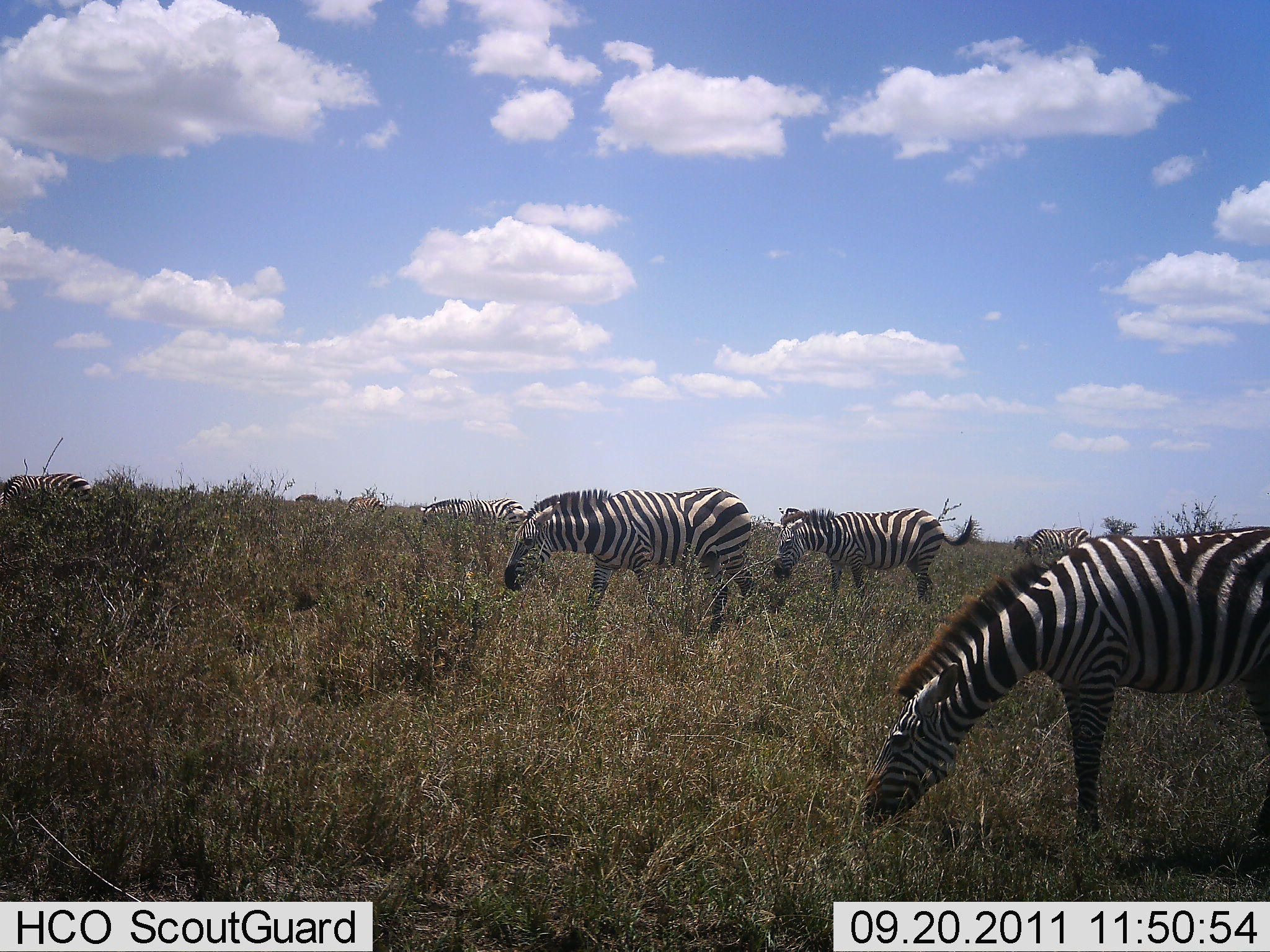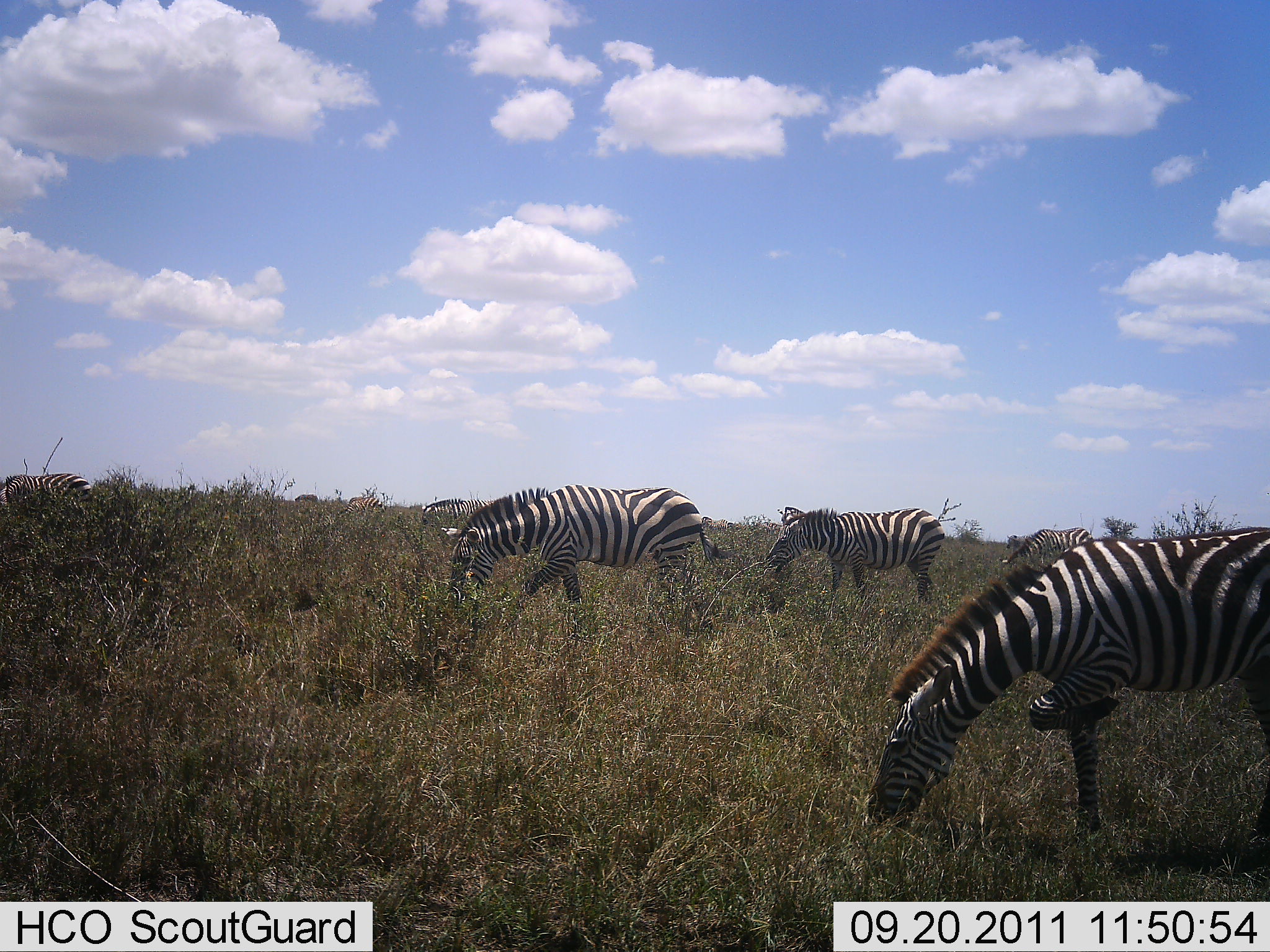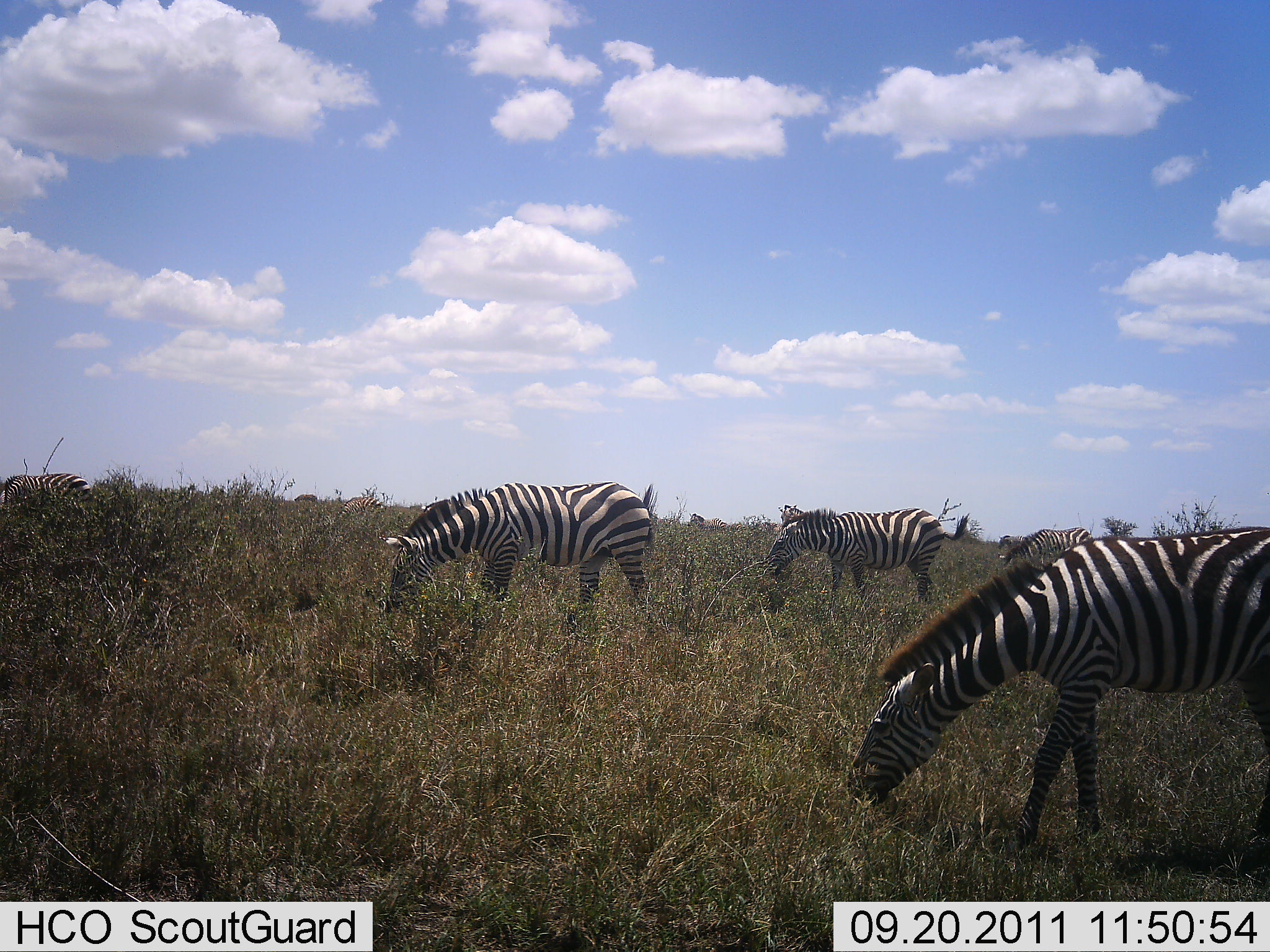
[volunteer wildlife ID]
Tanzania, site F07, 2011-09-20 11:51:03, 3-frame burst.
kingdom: Animalia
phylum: Chordata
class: Mammalia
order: Perissodactyla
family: Equidae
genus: Equus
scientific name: Equus quagga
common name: plains zebra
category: zebra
Zebra (plains zebra) (Equus quagga), count 6. Behavior (volunteer vote fractions): standing 9%, resting 0%, moving 9%, interacting 0%. Young present (vote fraction): 0%. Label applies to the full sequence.